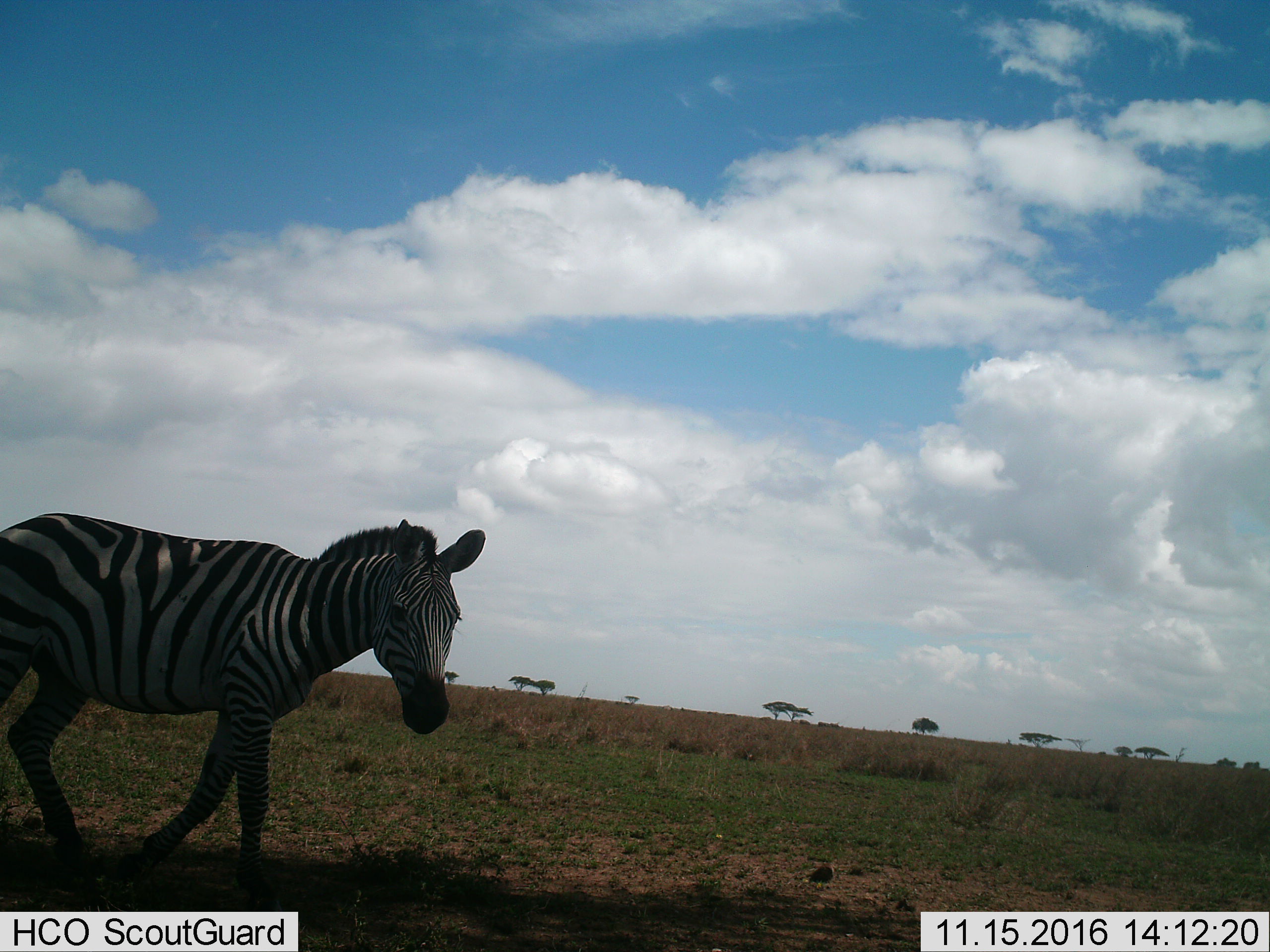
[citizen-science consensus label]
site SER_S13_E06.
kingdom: Animalia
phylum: Chordata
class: Mammalia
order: Perissodactyla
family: Equidae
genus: Equus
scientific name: Equus quagga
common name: plains zebra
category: zebraplains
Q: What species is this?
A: Zebraplains (plains zebra) (Equus quagga).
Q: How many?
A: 1.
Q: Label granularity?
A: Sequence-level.